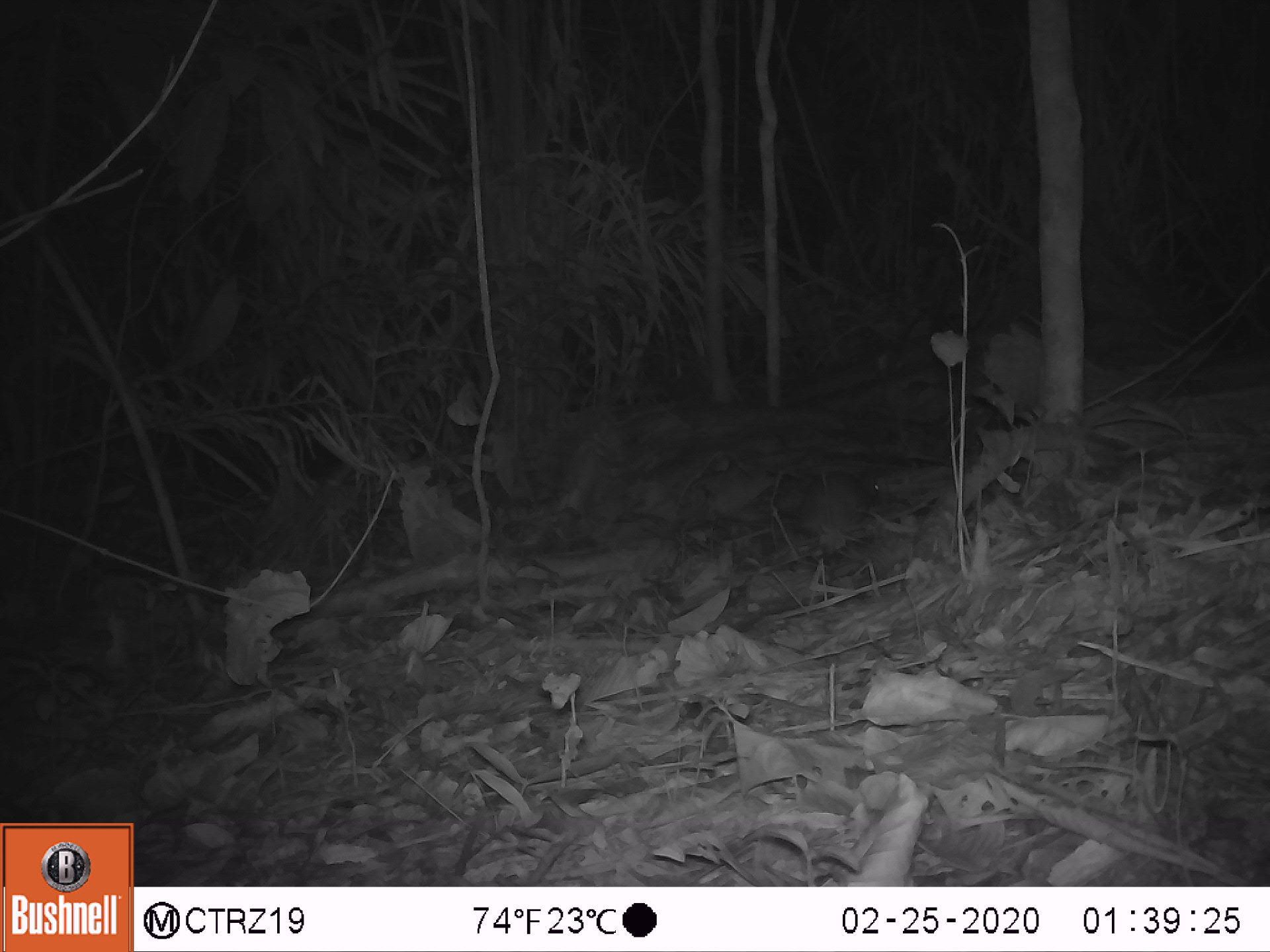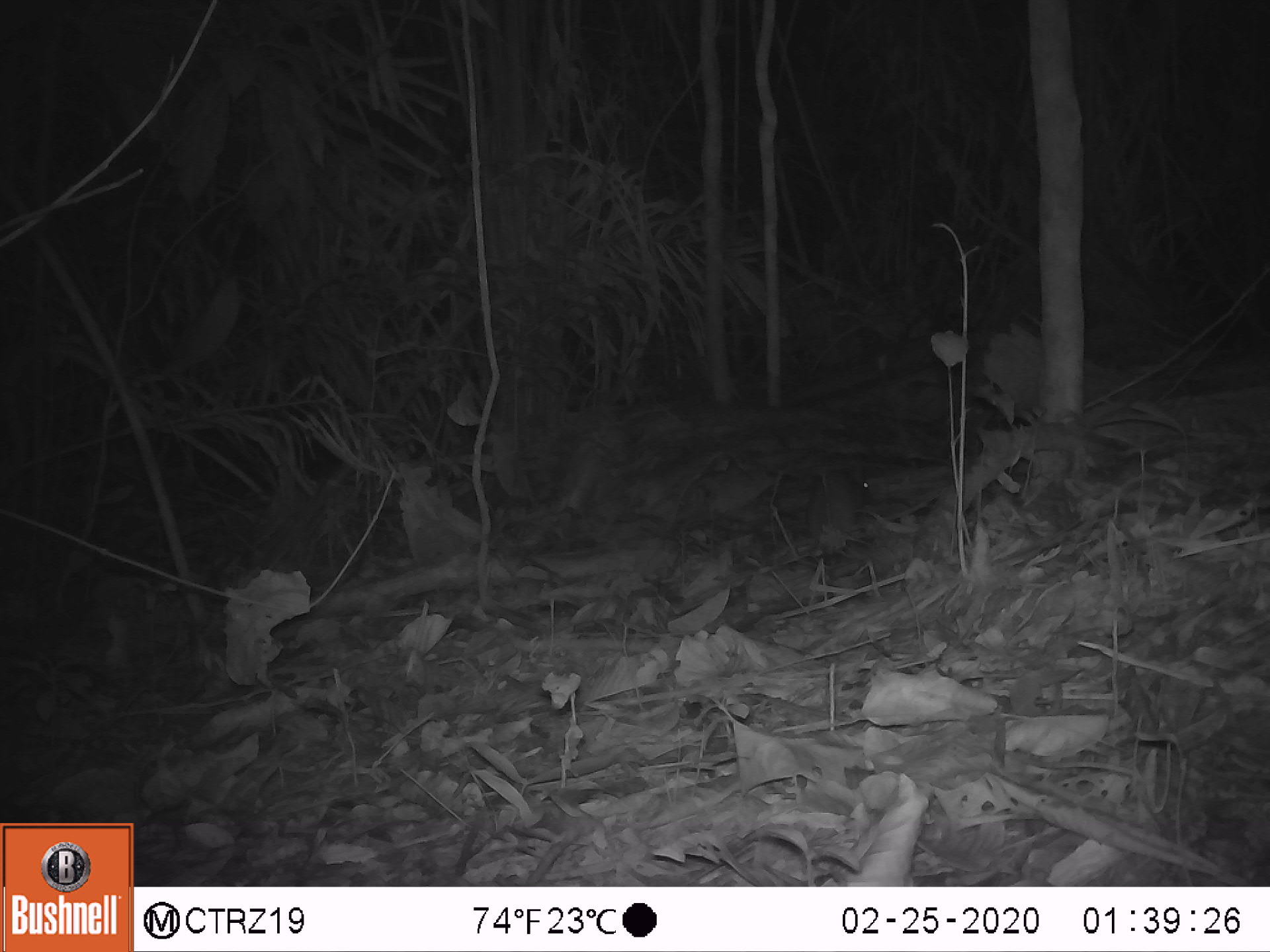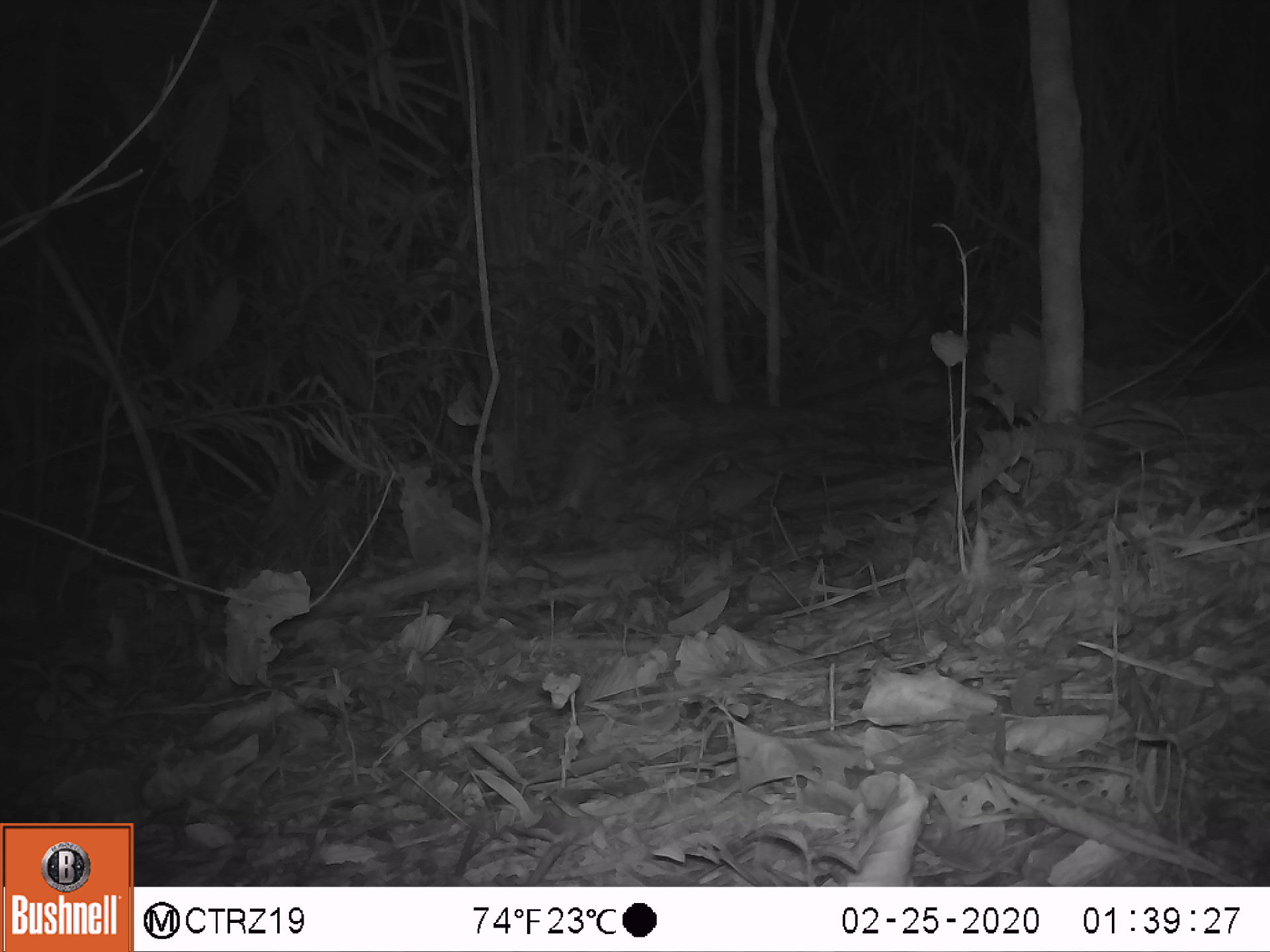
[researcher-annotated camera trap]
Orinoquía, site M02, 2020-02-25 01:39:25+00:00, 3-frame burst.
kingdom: Animalia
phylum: Chordata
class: Mammalia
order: Rodentia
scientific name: Rodentia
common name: rodent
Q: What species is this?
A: Rodent (Rodentia).